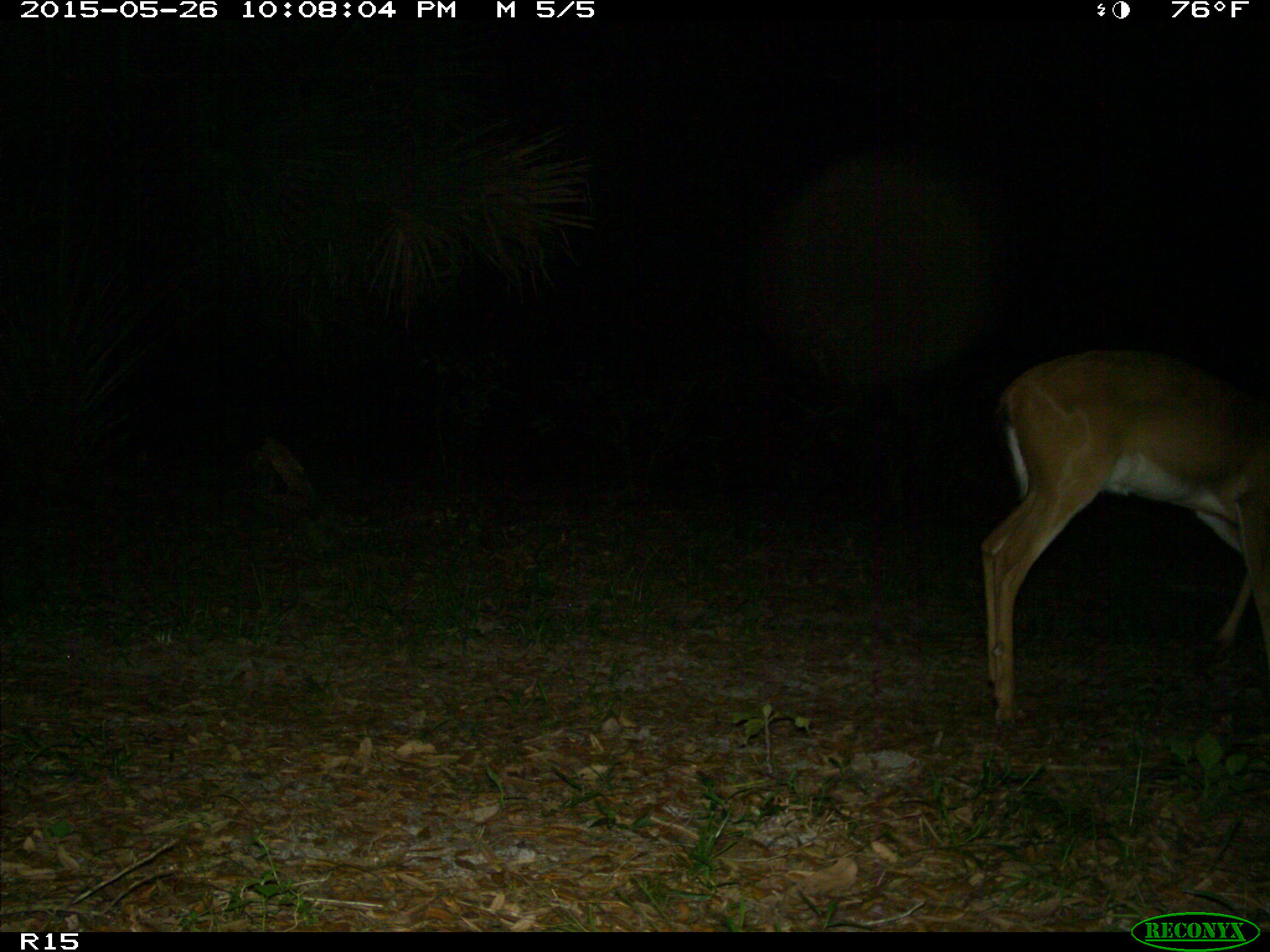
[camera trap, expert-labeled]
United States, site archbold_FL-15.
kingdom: Animalia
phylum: Chordata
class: Mammalia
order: Artiodactyla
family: Cervidae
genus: Odocoileus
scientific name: Odocoileus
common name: deer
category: unidentified deer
Unidentified deer (deer) (Odocoileus).